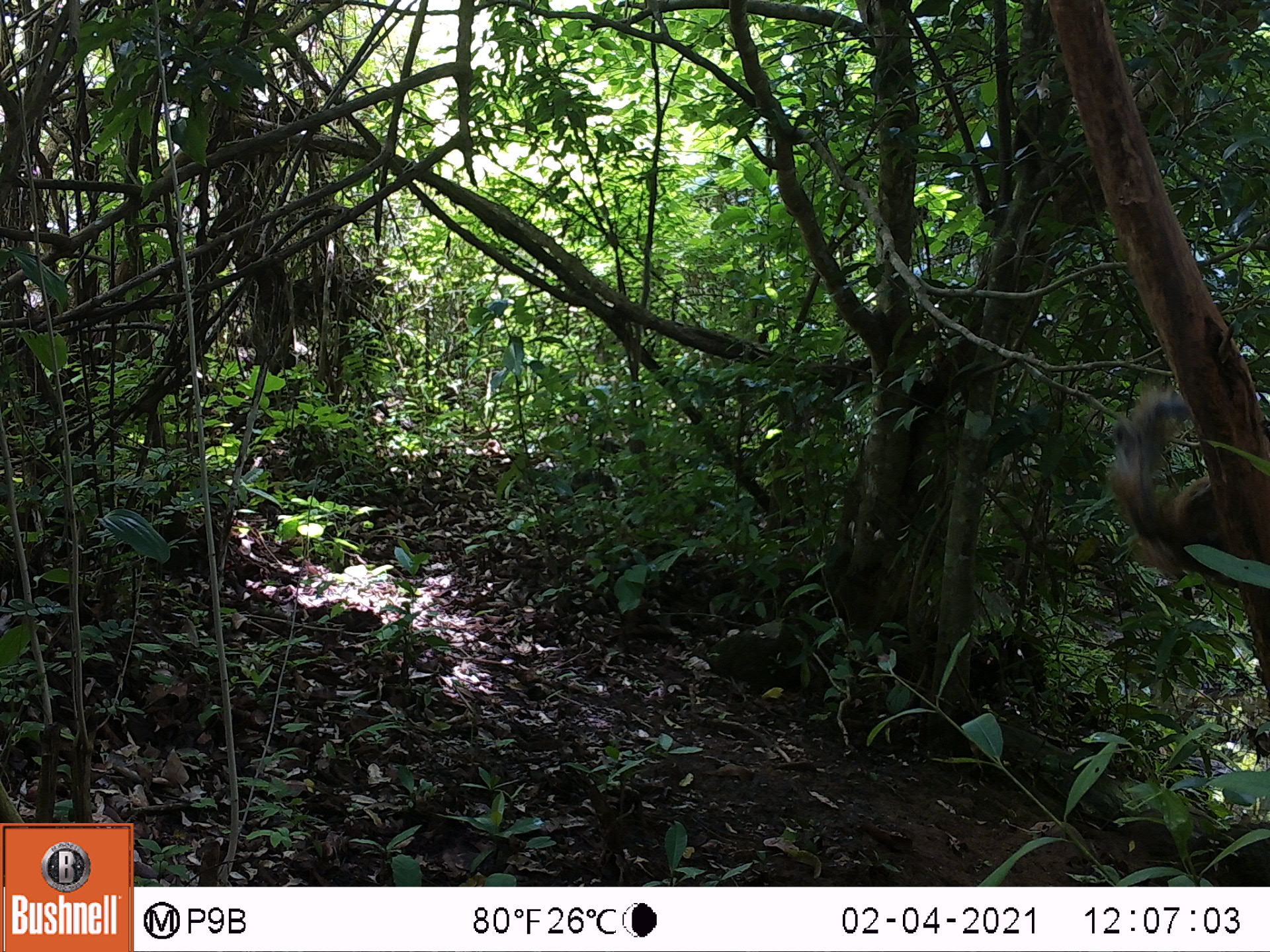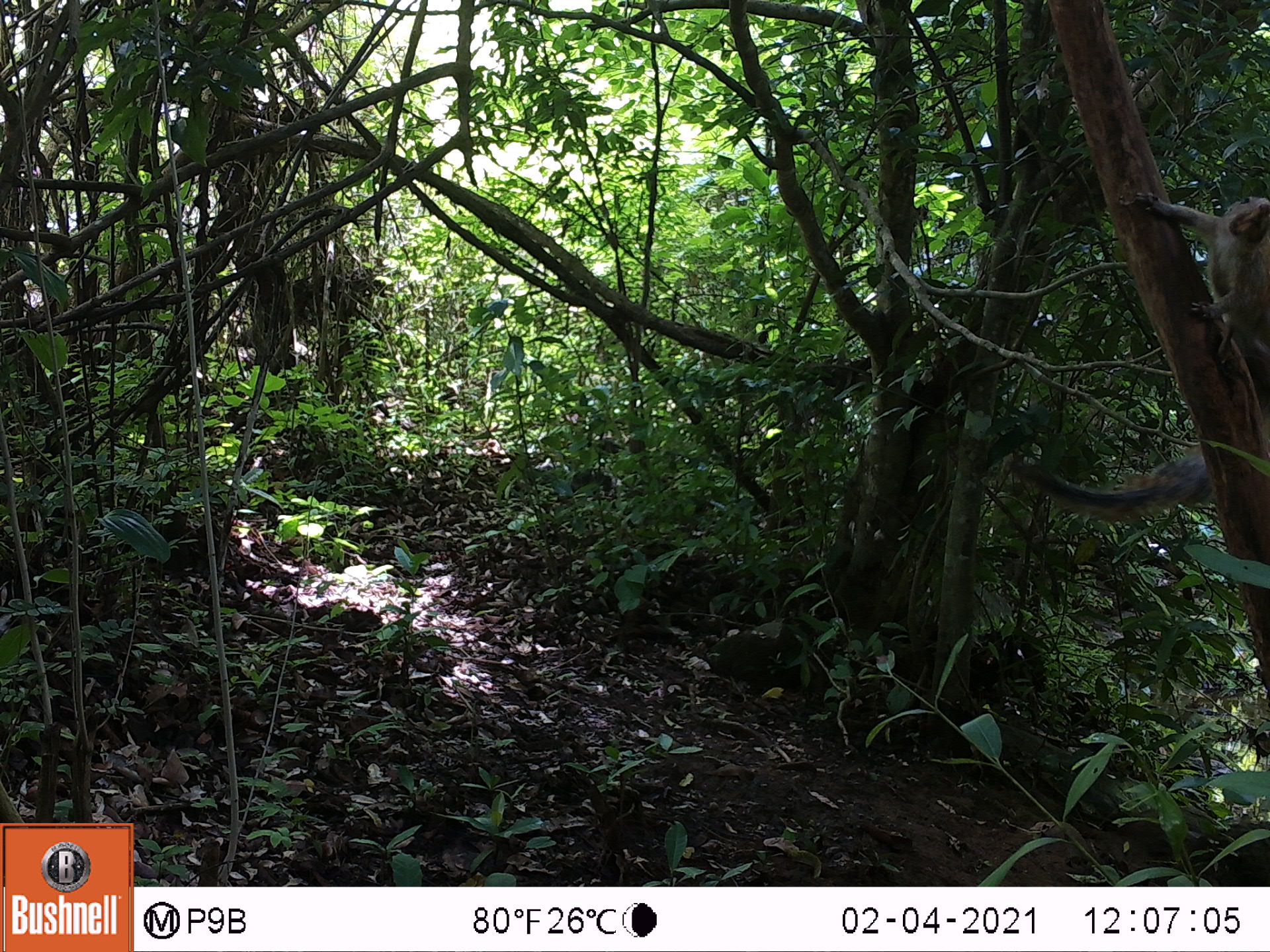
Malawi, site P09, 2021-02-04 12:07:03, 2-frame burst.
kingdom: Animalia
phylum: Chordata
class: Mammalia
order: Rodentia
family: Sciuridae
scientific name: Sciuridae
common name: squirrel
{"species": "squirrel (Sciuridae)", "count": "1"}